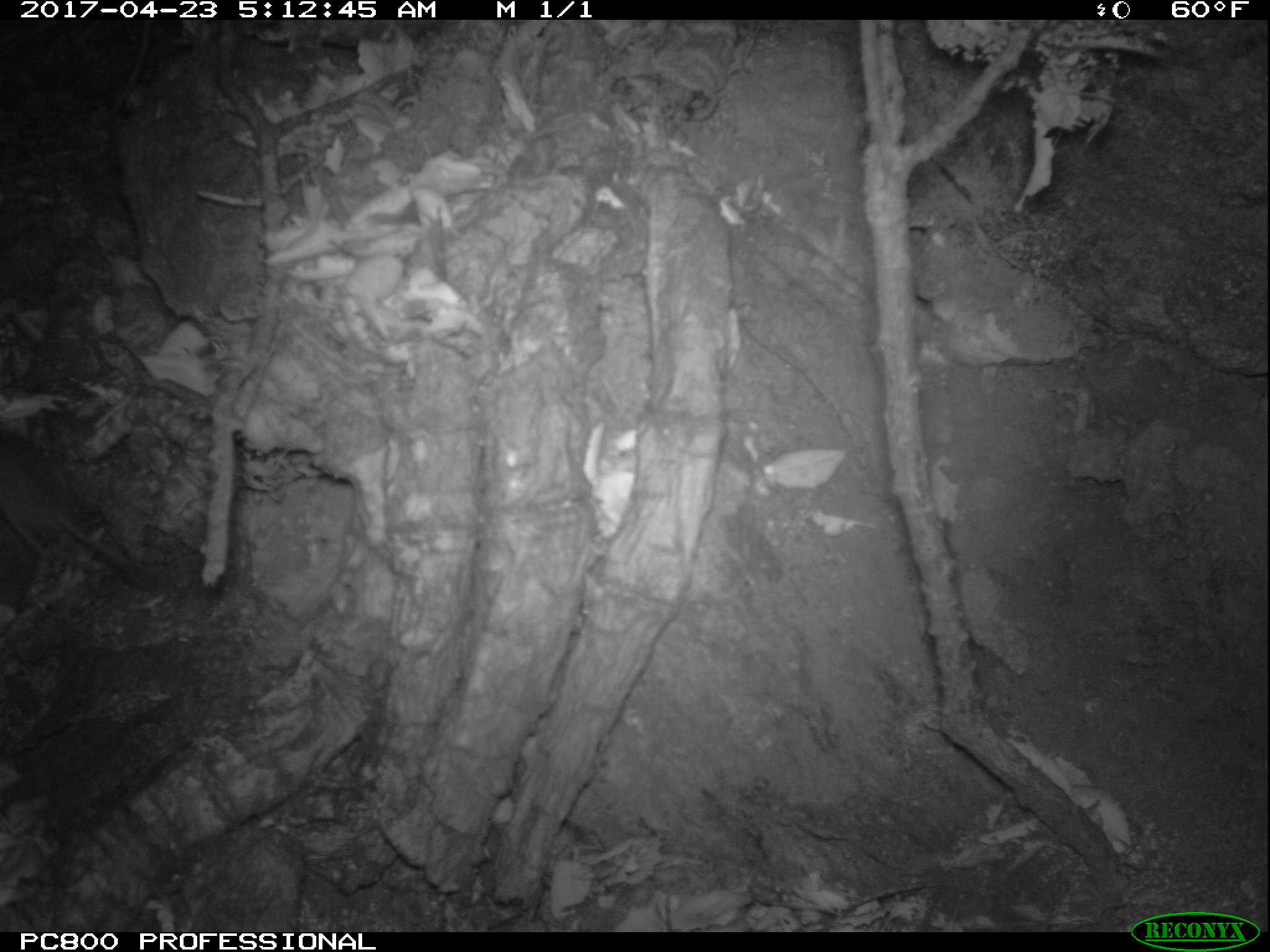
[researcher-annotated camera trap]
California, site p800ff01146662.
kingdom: Animalia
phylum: Chordata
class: Mammalia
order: Rodentia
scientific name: Rodentia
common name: rodent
Rodent (Rodentia).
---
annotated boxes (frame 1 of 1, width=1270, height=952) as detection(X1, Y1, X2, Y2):
rodent: detection(0, 428, 156, 582)